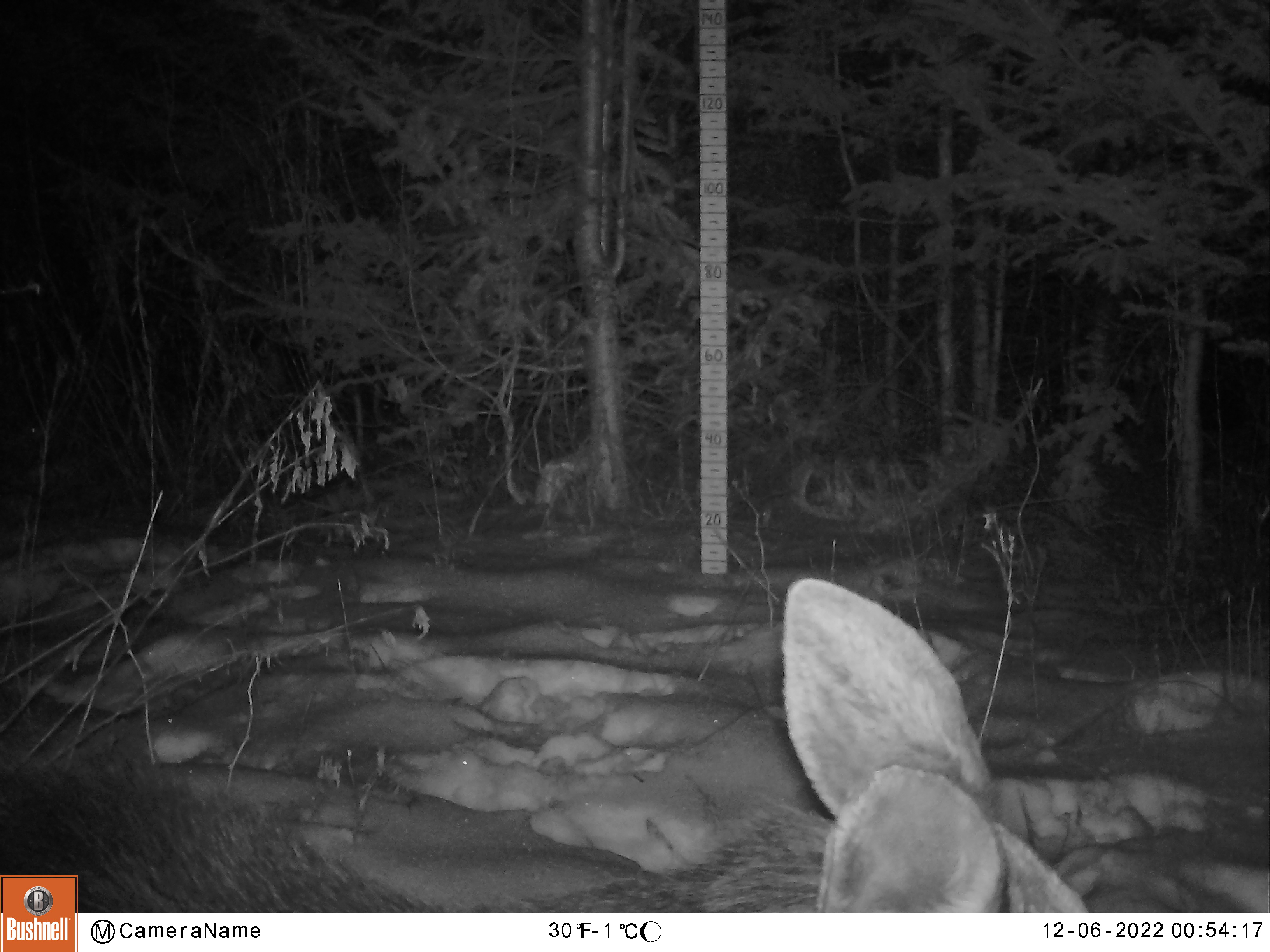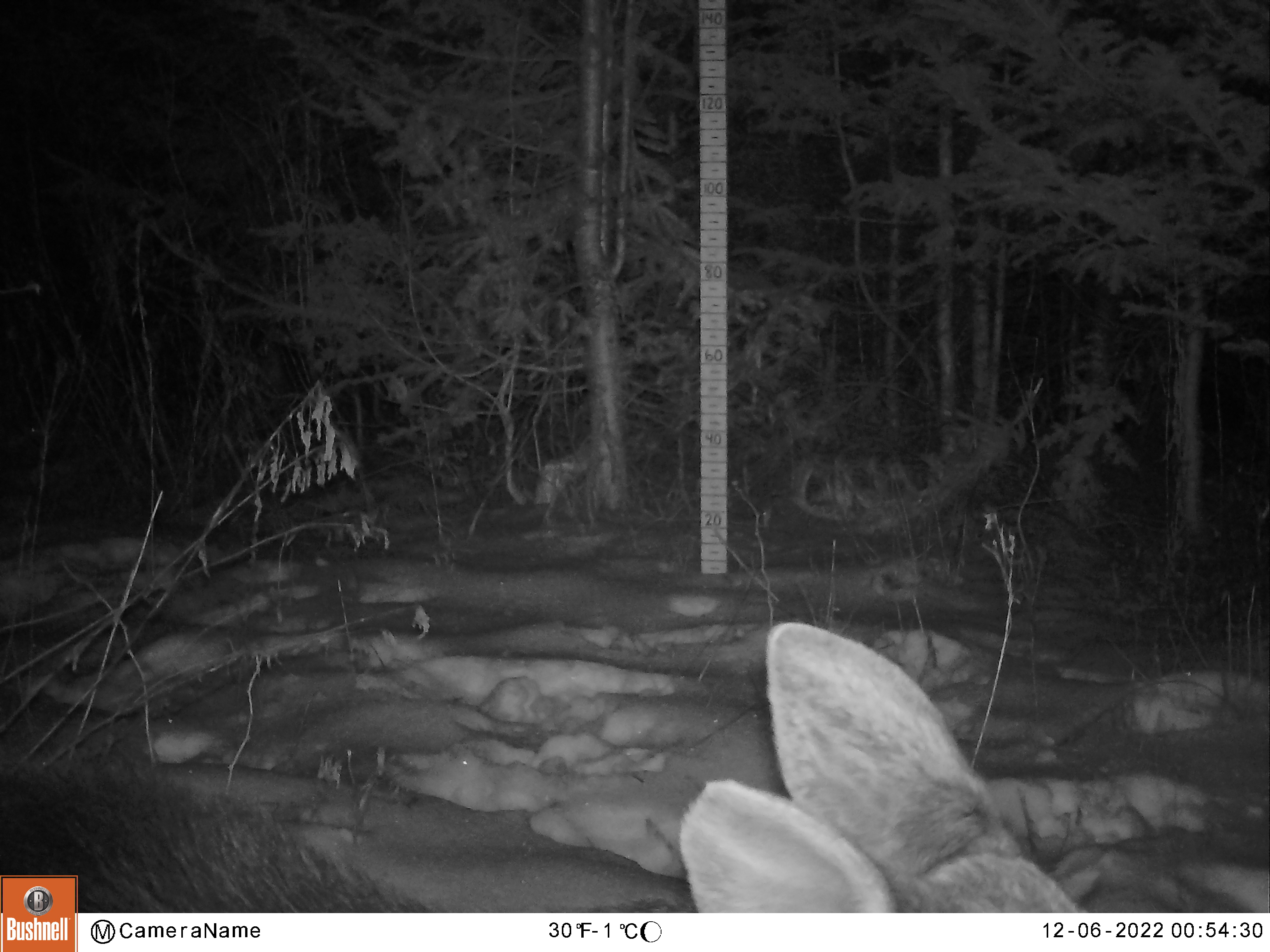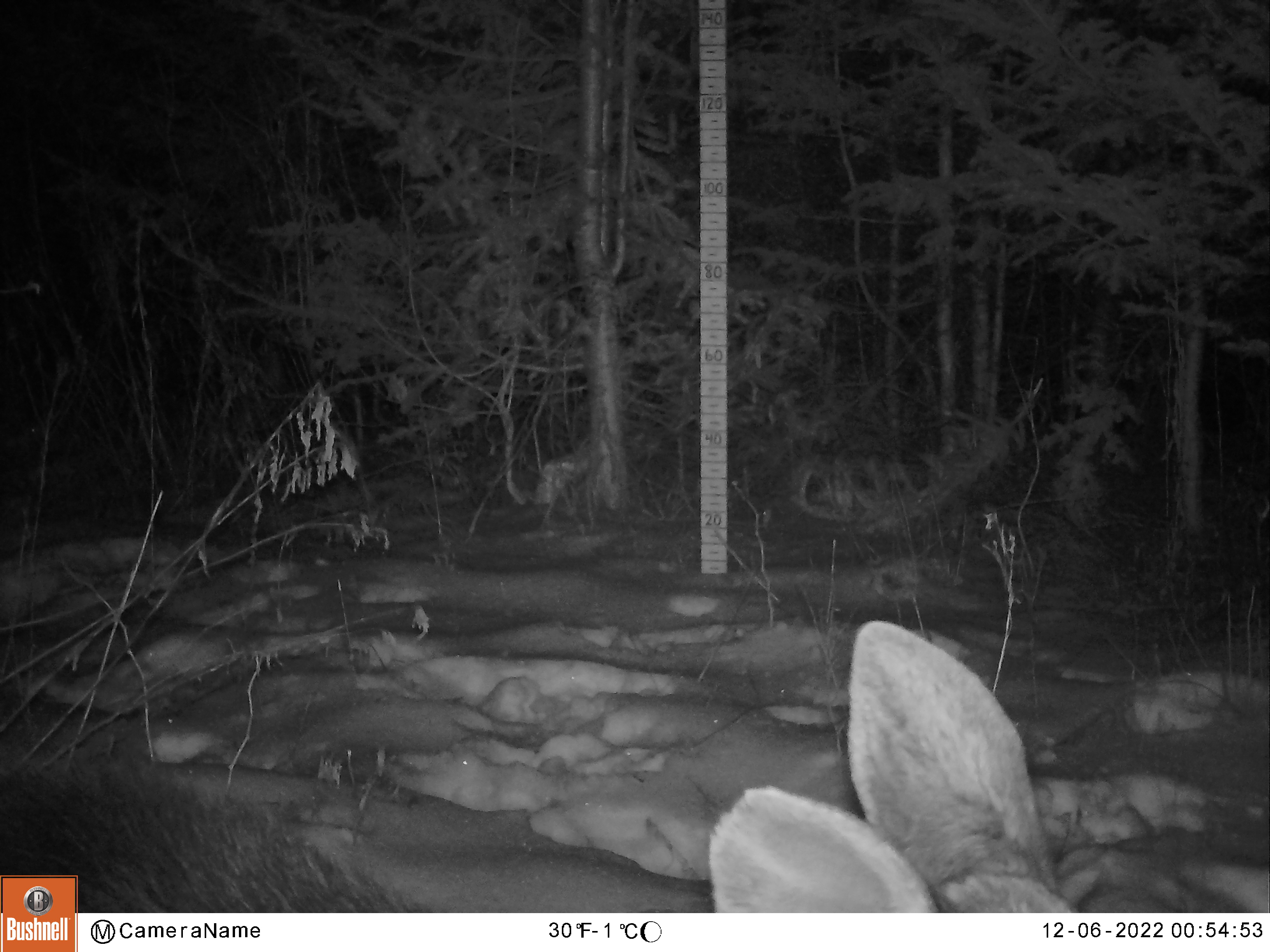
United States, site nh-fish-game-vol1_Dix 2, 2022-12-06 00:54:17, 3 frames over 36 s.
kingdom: Animalia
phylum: Chordata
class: Mammalia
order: Artiodactyla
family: Cervidae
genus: Alces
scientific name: Alces alces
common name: moose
Moose (Alces alces).